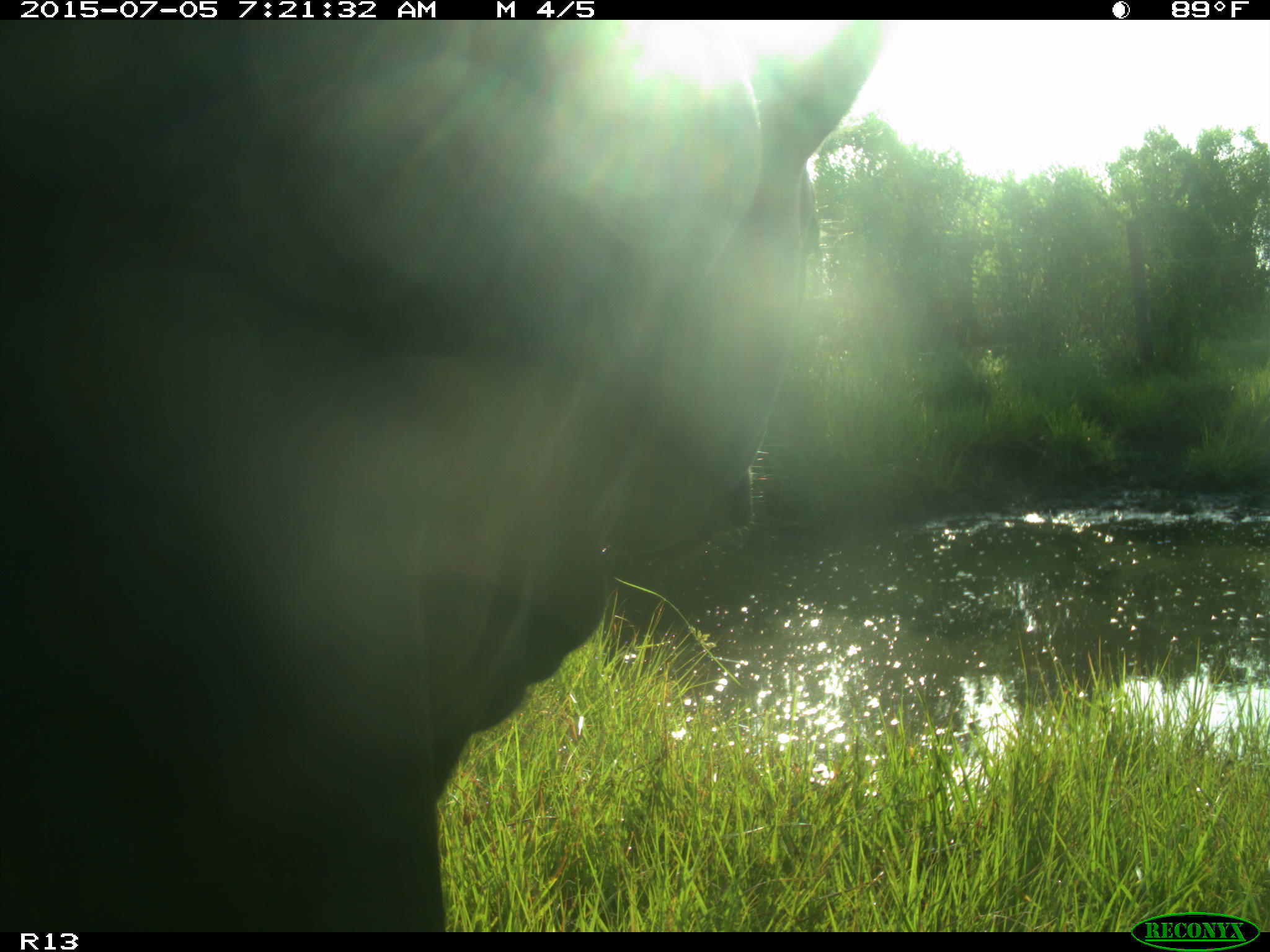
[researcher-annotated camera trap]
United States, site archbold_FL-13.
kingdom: Animalia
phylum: Chordata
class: Mammalia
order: Artiodactyla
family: Bovidae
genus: Bos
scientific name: Bos taurus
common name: domestic cow